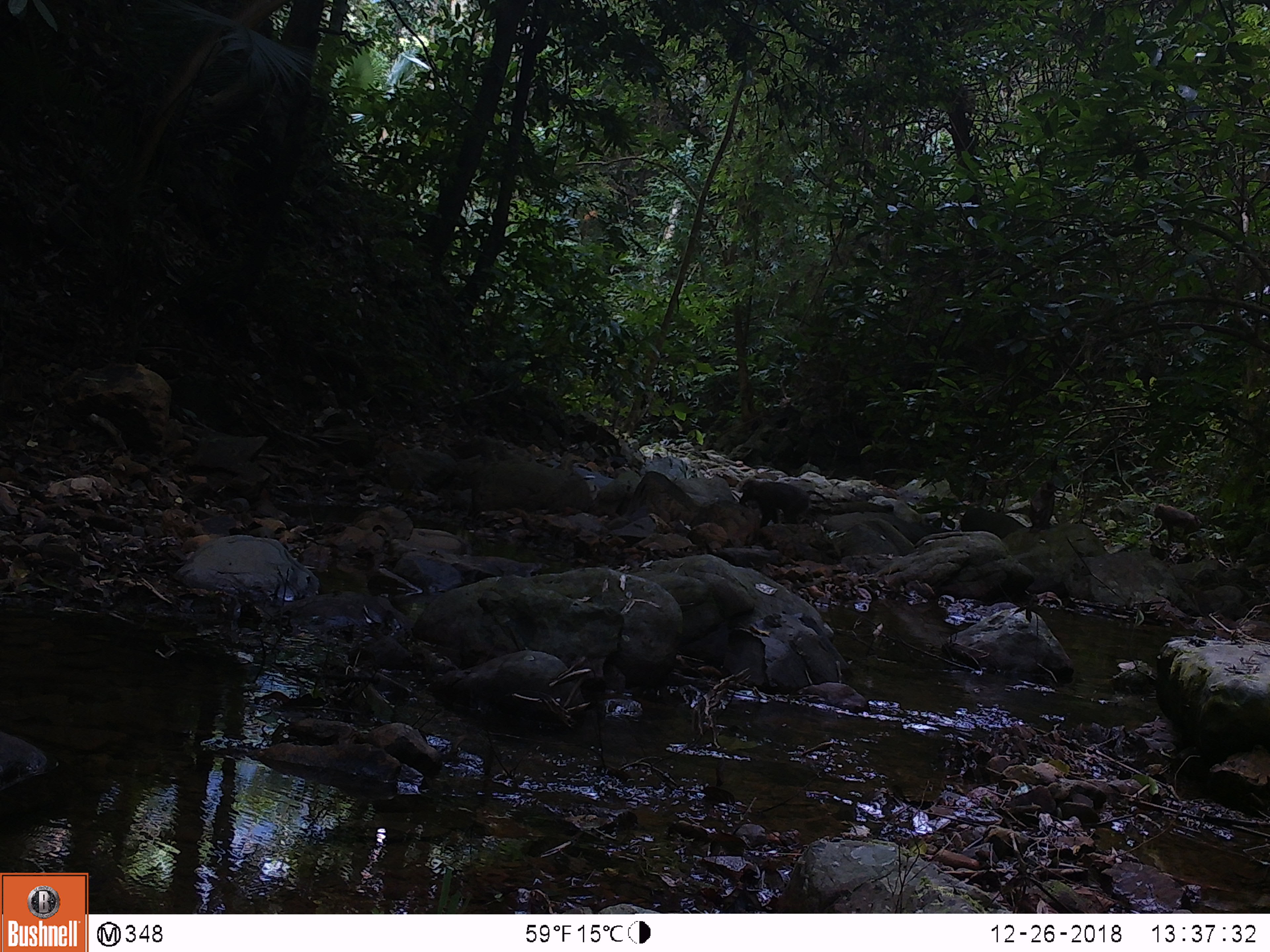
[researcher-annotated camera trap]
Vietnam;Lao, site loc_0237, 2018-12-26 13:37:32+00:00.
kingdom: Animalia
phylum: Chordata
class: Mammalia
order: Primates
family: Cercopithecidae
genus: Macaca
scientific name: Macaca nemestrina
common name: pig-tailed macaque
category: pig tailed macaque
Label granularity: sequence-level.